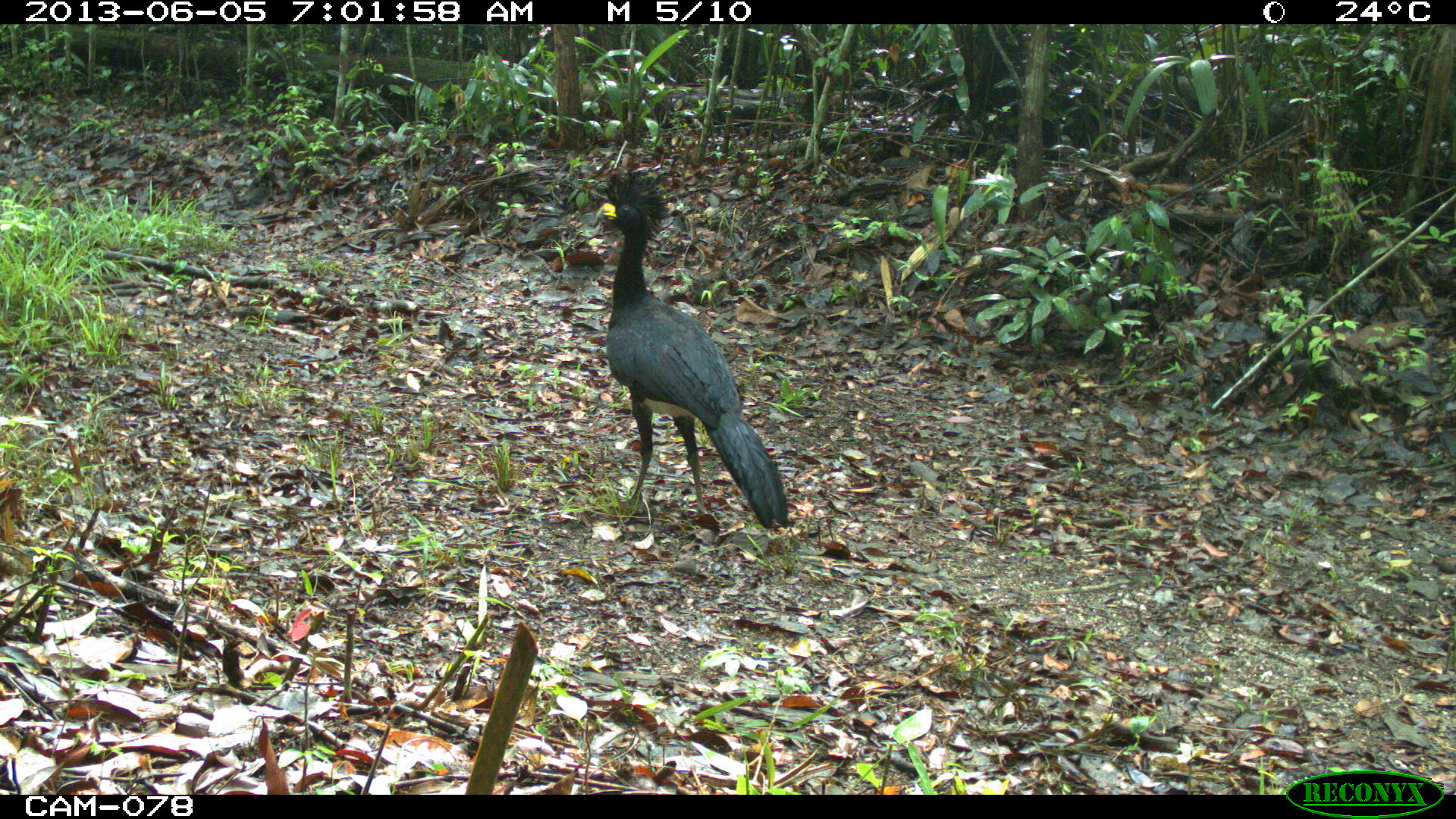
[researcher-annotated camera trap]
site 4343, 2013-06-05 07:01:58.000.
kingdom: Animalia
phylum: Chordata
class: Aves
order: Galliformes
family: Cracidae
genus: Crax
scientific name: Crax rubra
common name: great curassow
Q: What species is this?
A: Crax rubra (great curassow).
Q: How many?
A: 2.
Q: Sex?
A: Male.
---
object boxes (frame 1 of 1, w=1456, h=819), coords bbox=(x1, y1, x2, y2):
crax rubra: bbox=(593, 167, 793, 531)